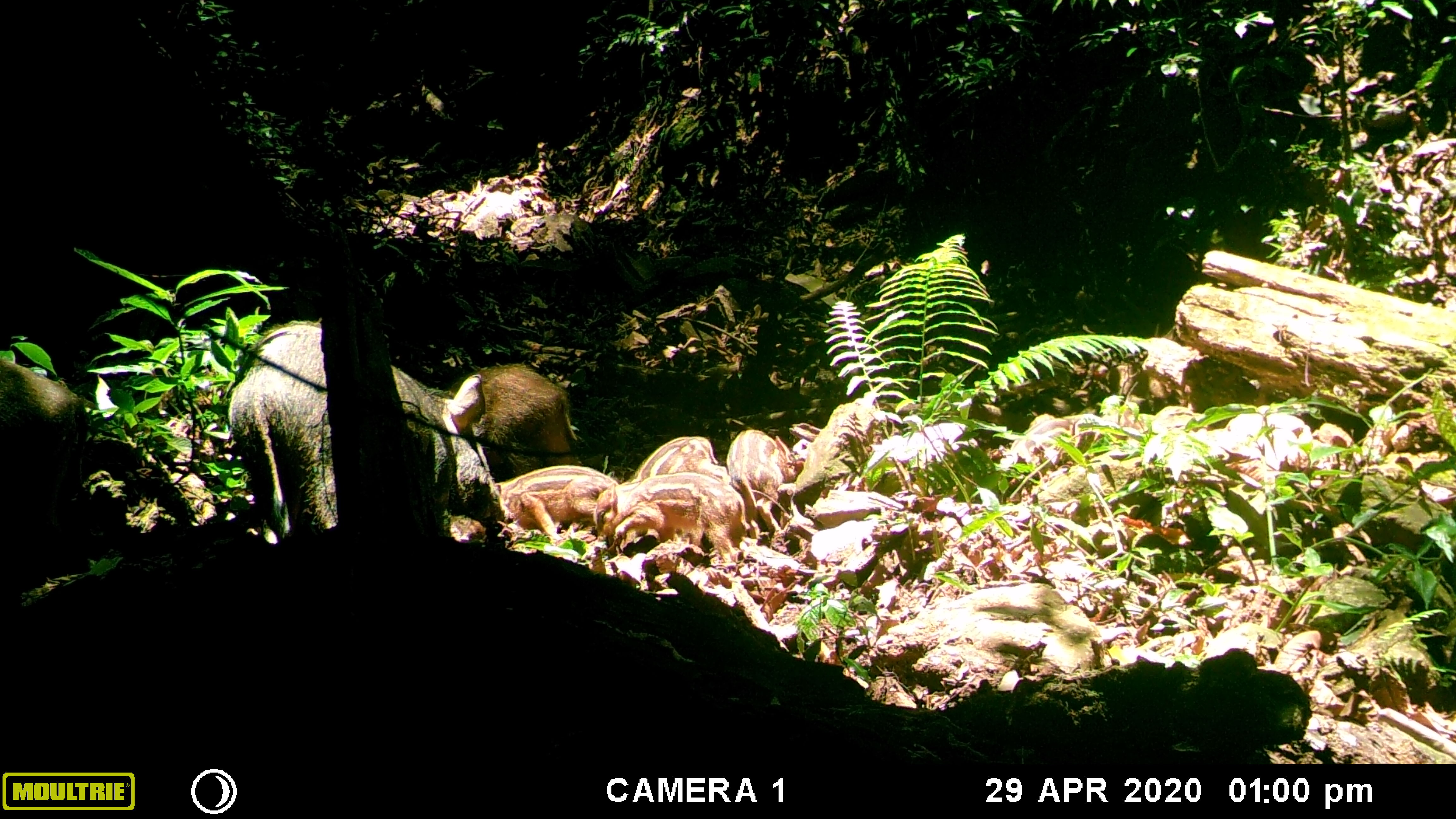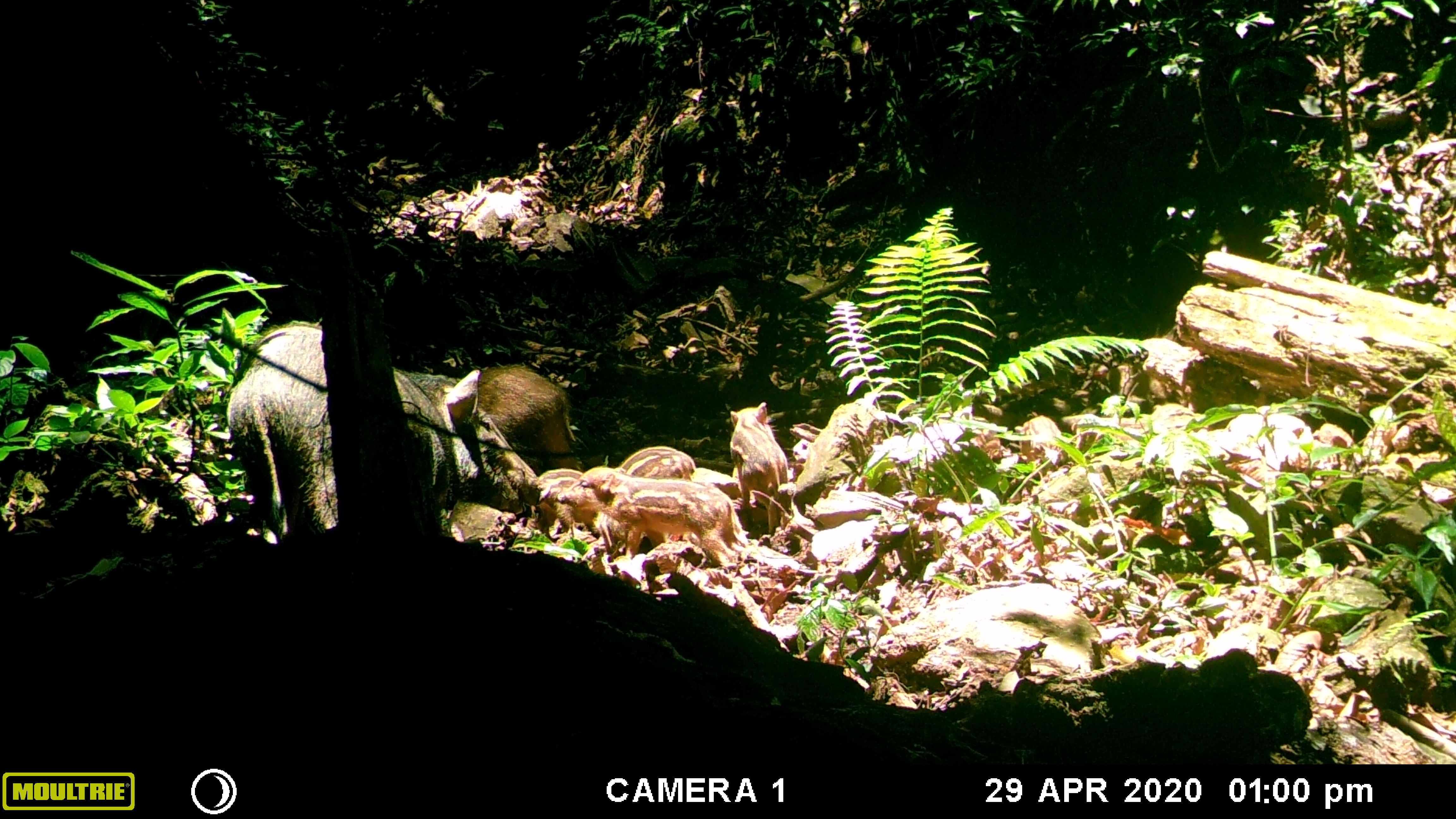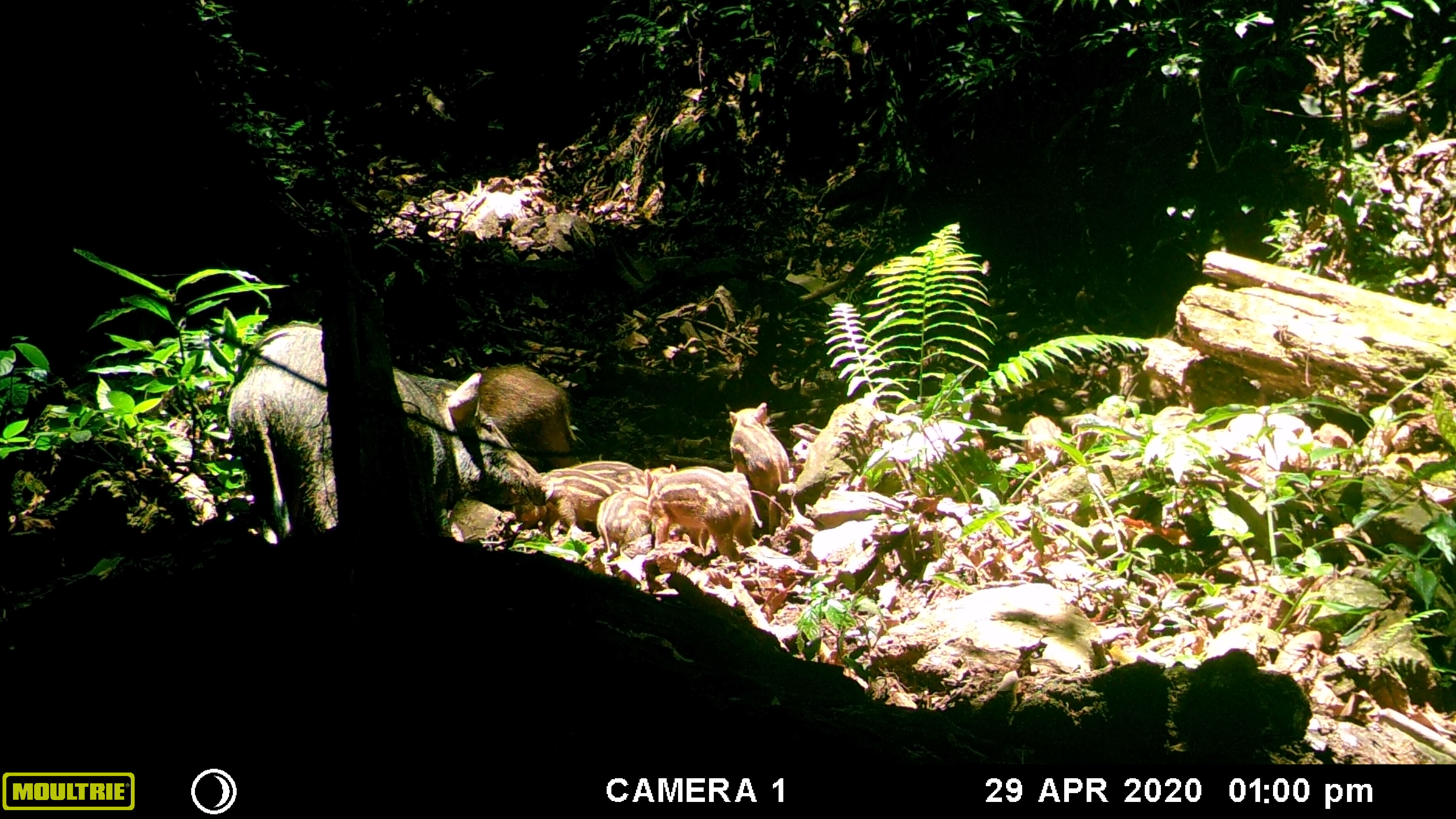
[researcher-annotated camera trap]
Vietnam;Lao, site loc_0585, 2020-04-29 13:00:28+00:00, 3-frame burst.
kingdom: Animalia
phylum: Chordata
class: Mammalia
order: Artiodactyla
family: Suidae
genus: Sus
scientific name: Sus scrofa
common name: eurasian wild pig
Eurasian wild pig (Sus scrofa). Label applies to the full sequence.